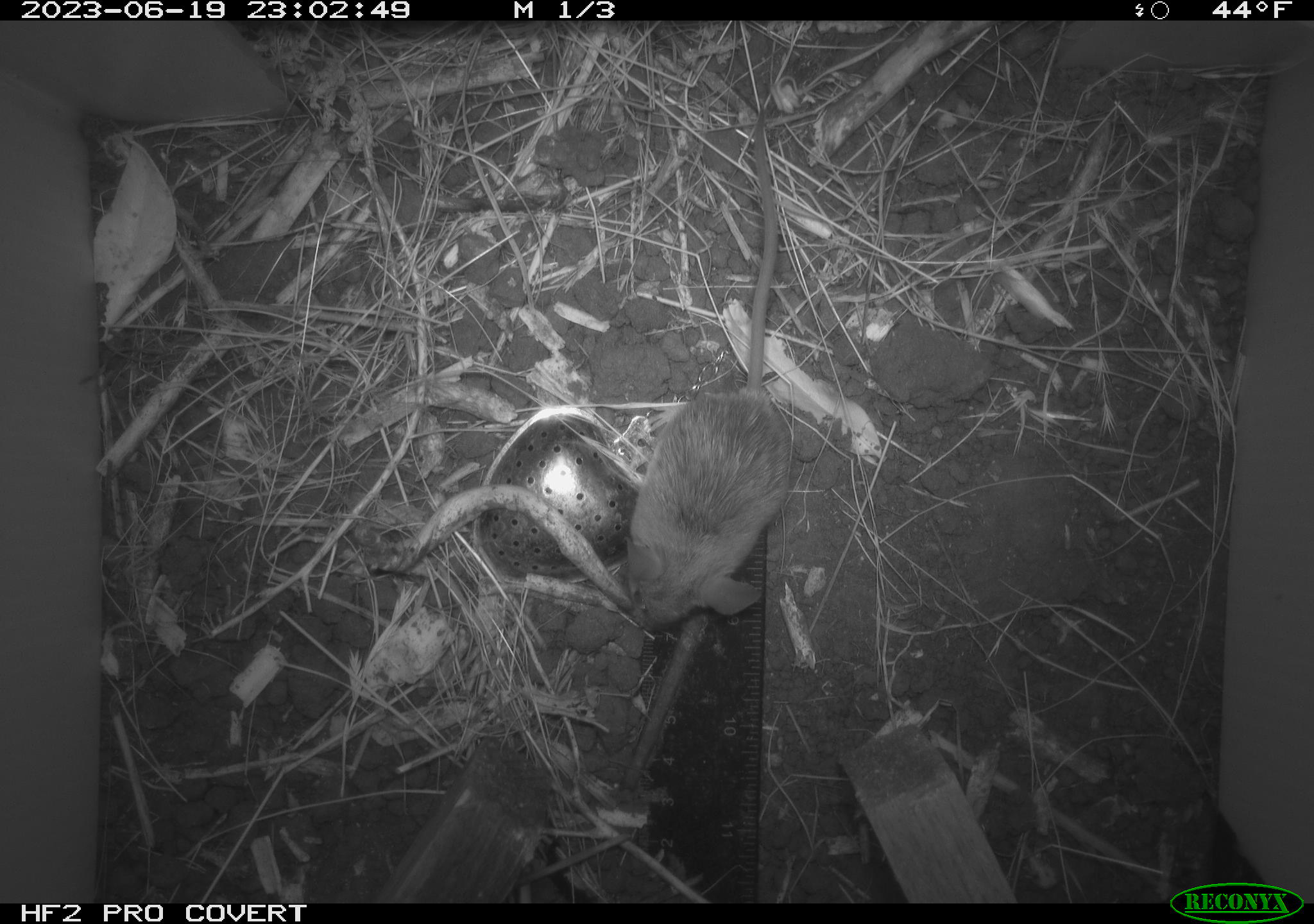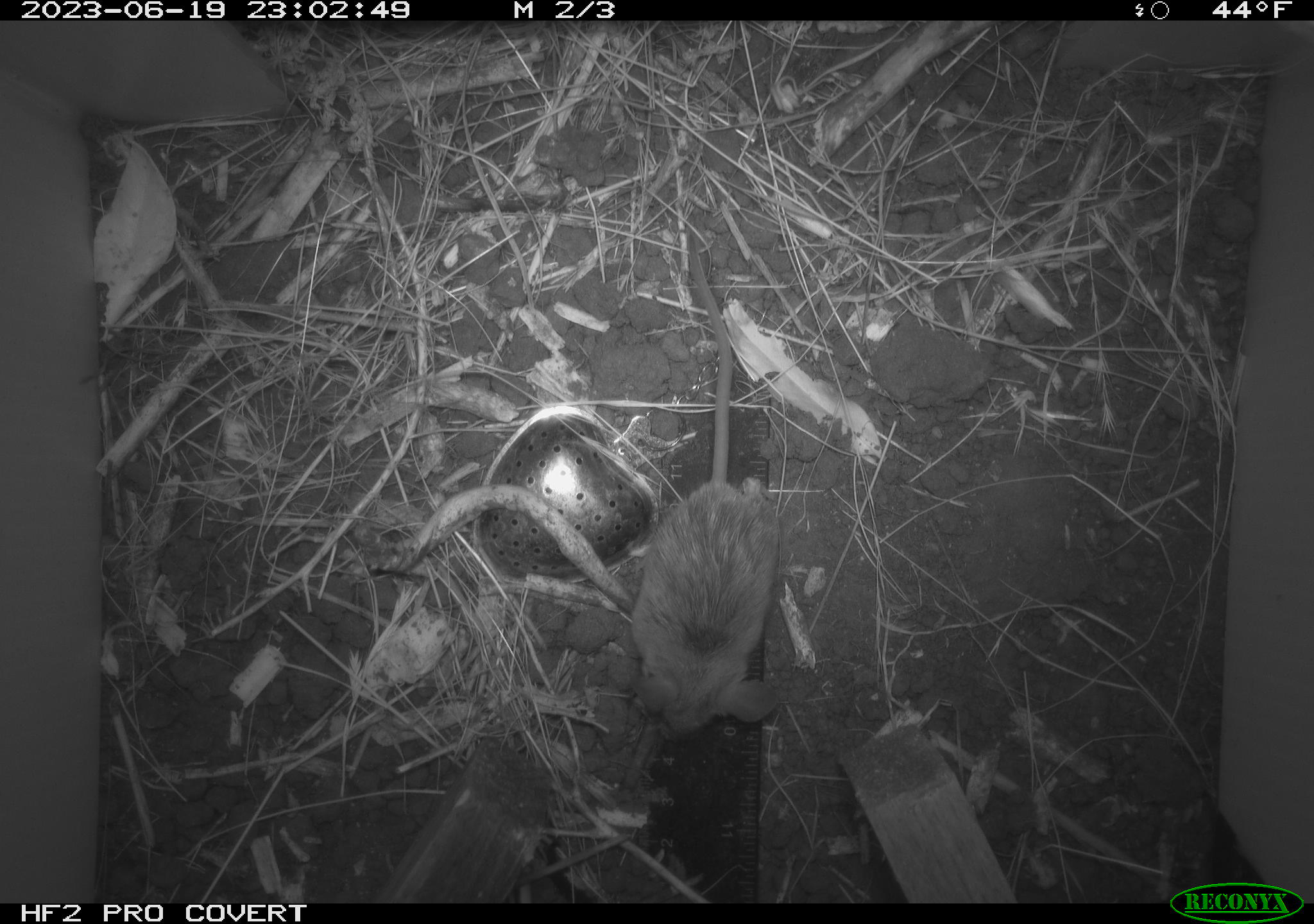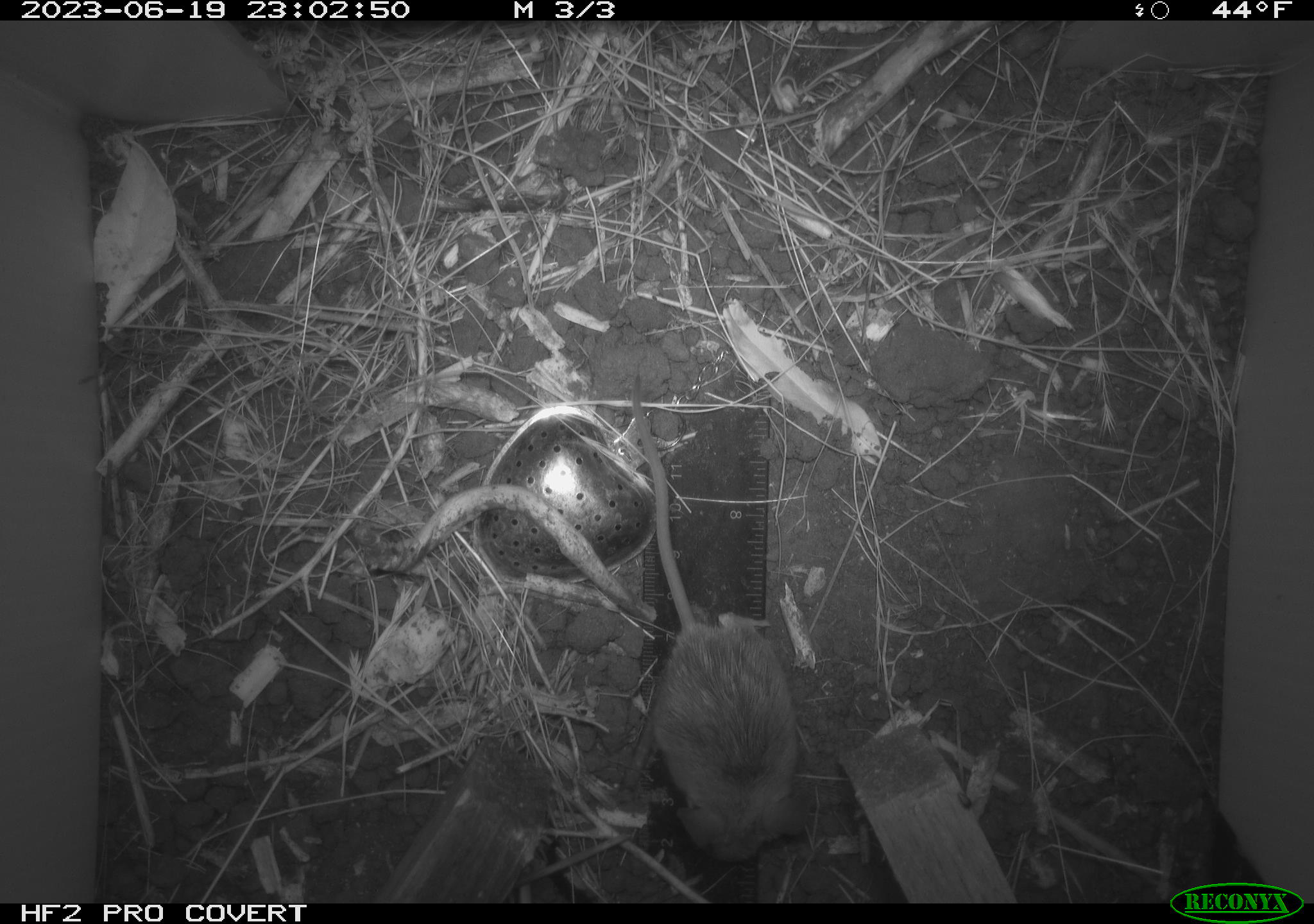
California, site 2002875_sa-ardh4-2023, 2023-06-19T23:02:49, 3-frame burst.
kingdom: Animalia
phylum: Chordata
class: Mammalia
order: Rodentia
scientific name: Rodentia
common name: mouse species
Mouse species (Rodentia).